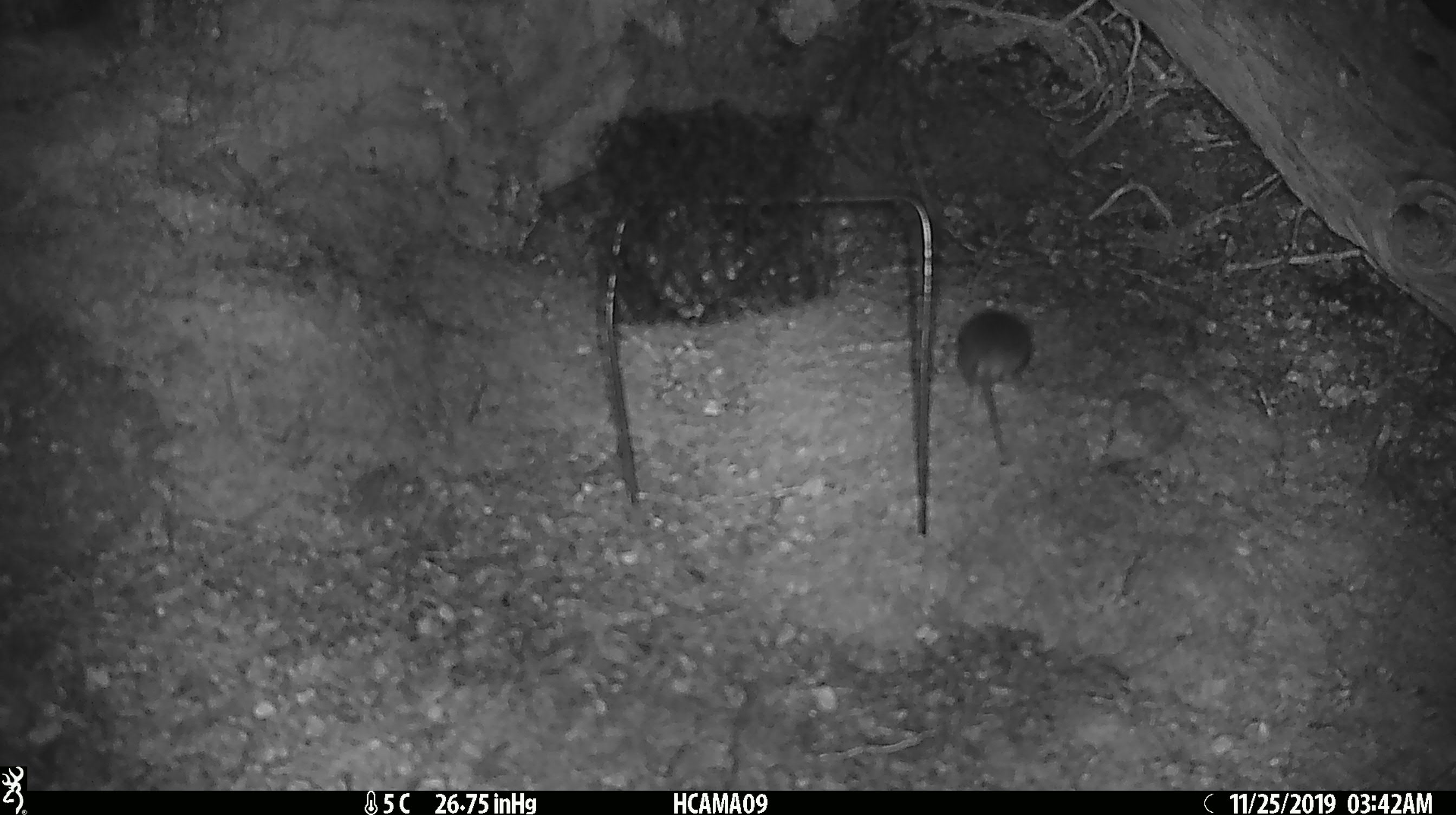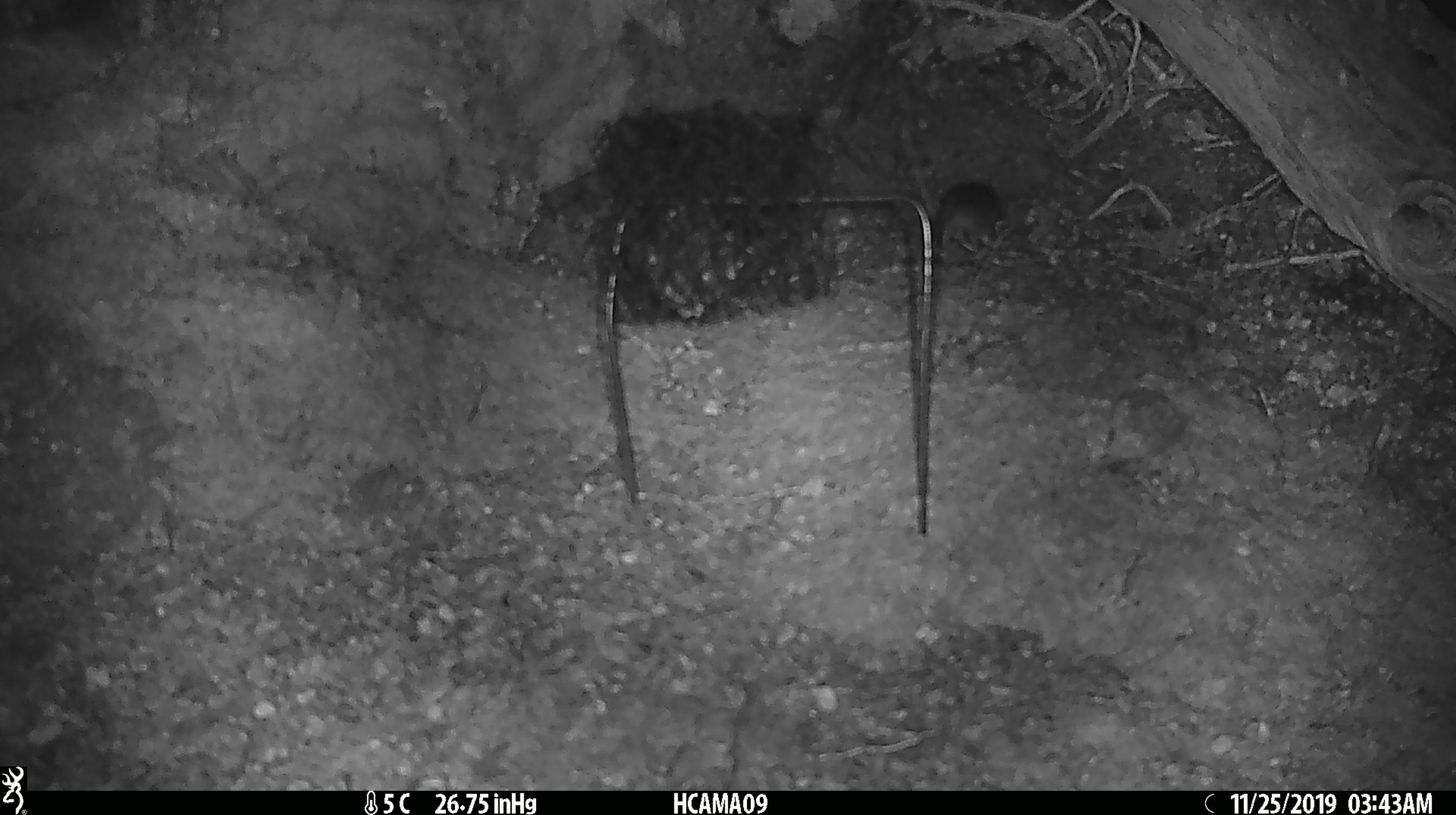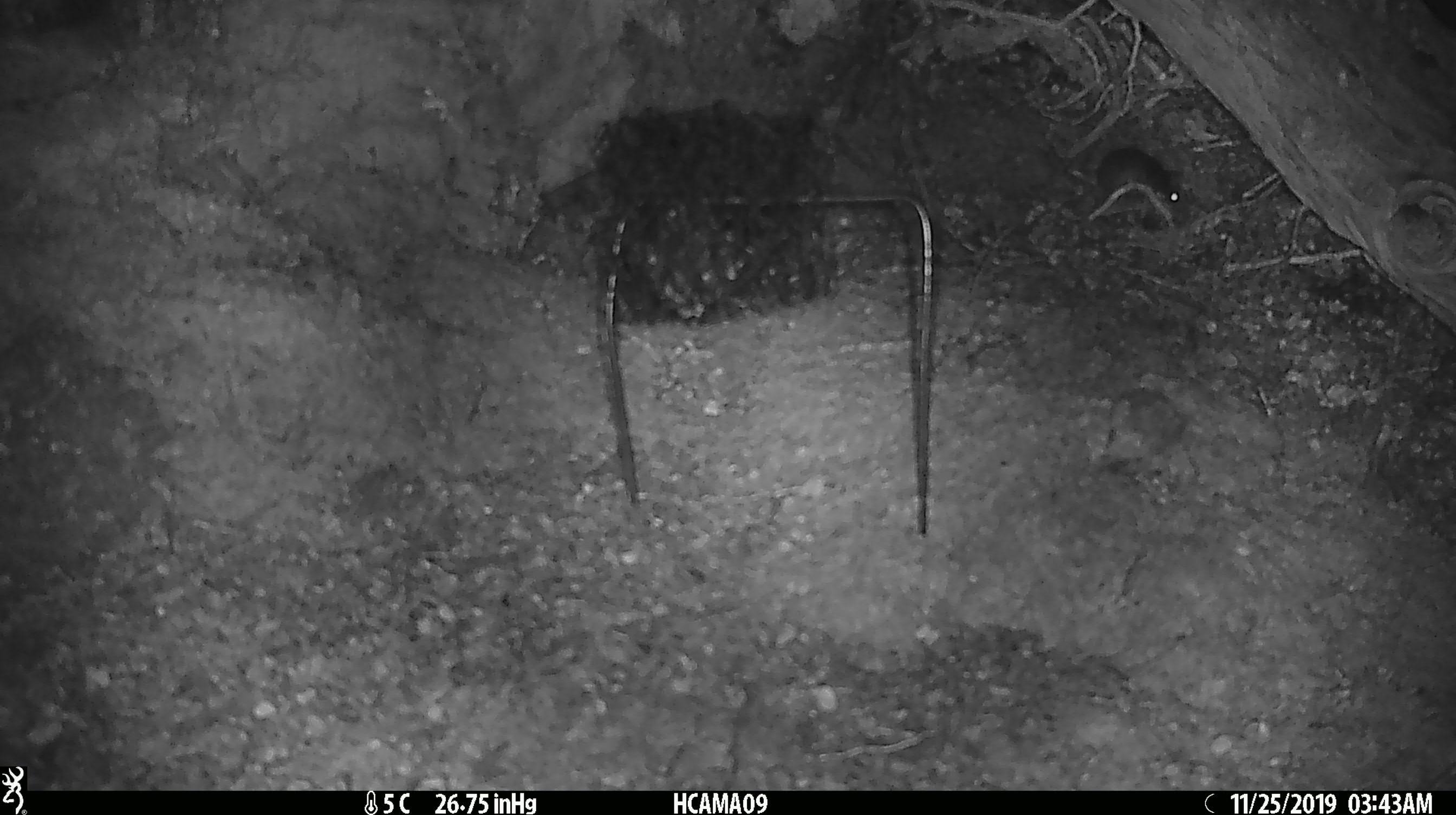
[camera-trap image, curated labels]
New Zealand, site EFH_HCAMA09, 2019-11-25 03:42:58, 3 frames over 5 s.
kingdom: Animalia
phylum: Chordata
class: Mammalia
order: Rodentia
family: Muridae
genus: Mus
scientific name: Mus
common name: mouse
Mouse (Mus).